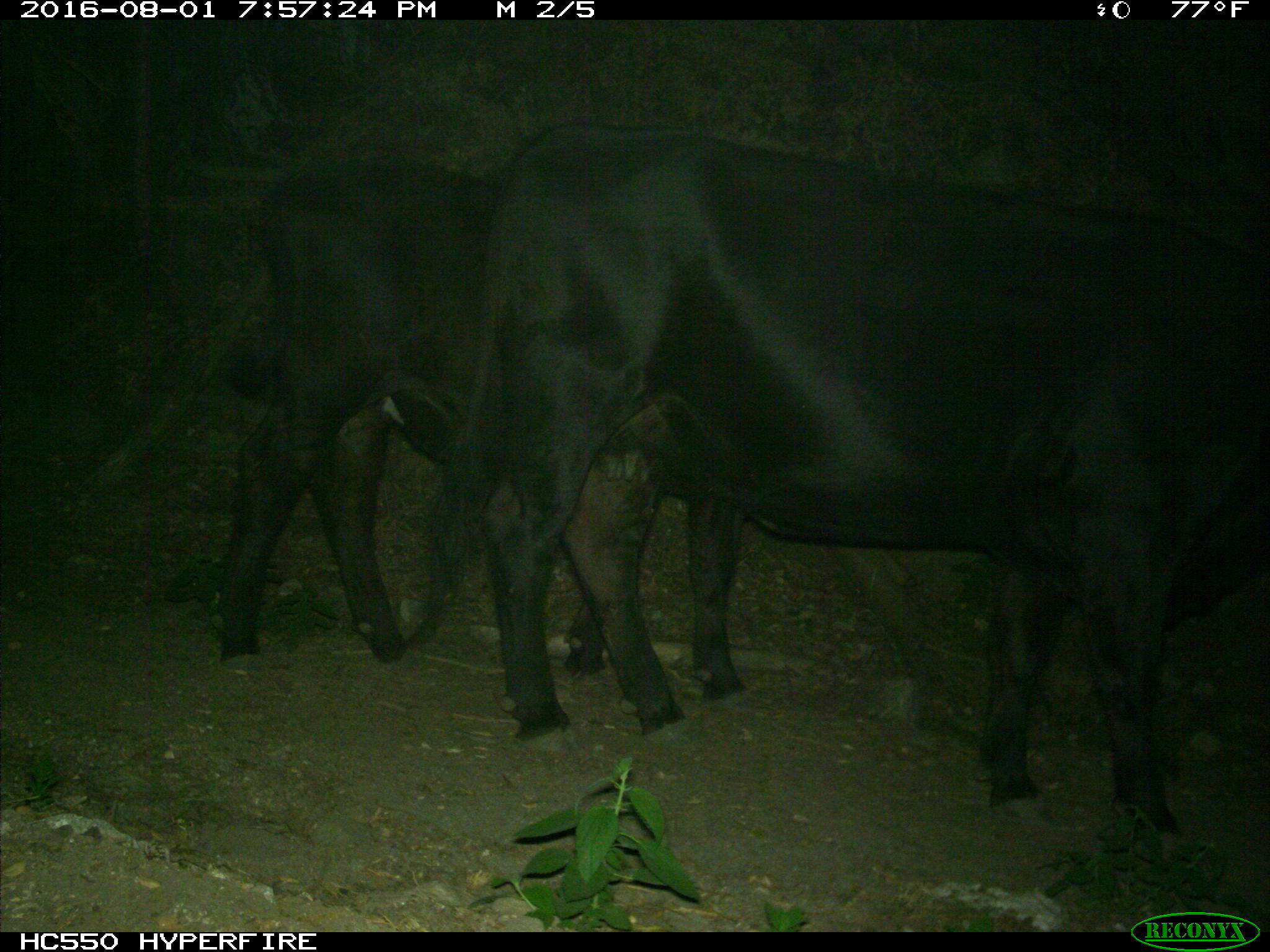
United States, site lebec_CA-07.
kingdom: Animalia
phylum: Chordata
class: Mammalia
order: Artiodactyla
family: Bovidae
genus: Bos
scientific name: Bos taurus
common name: domestic cow